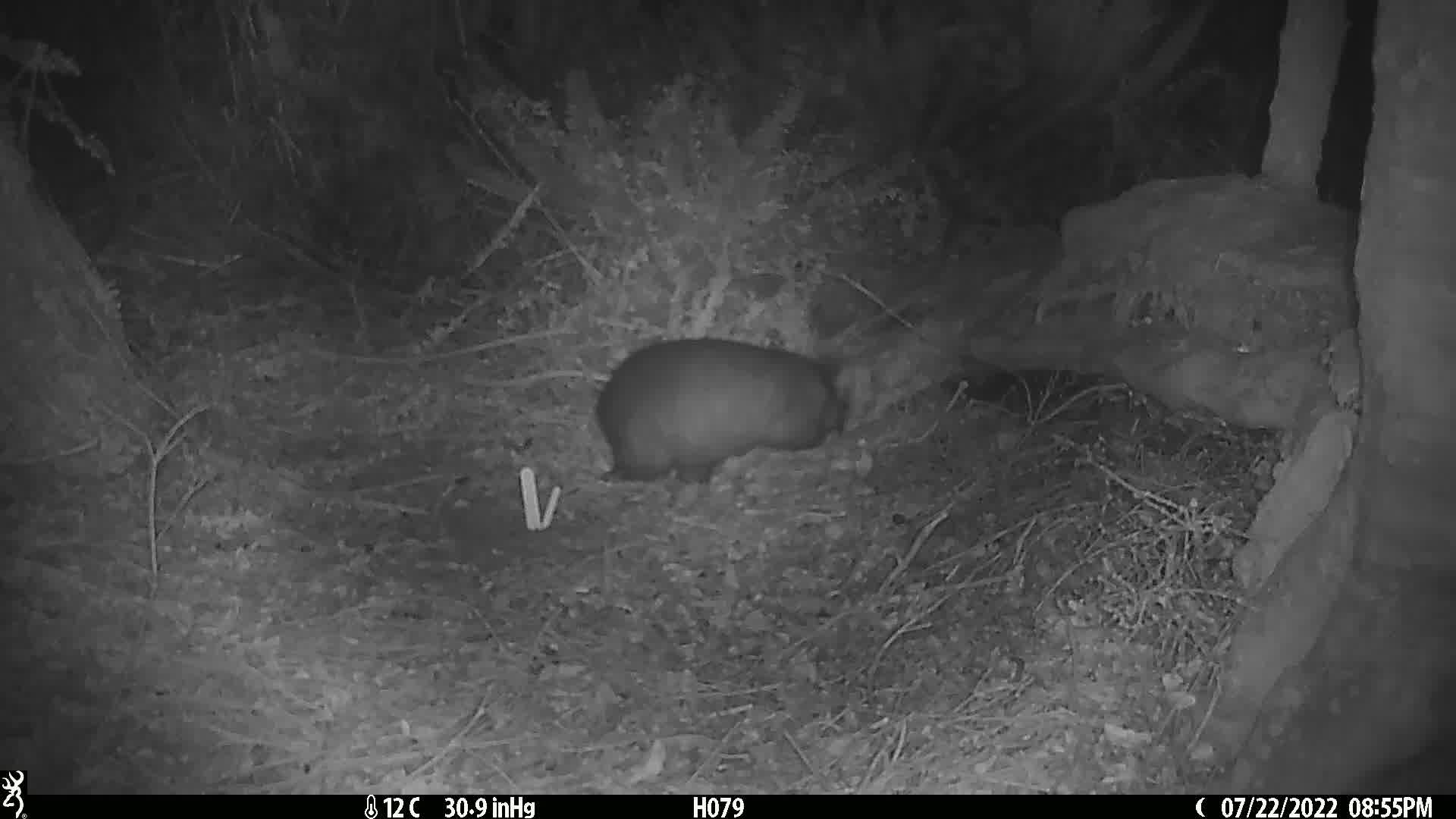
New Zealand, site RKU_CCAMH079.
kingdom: Animalia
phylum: Chordata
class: Mammalia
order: Diprotodontia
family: Phalangeridae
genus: Trichosurus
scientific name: Trichosurus vulpecula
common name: common brushtail possum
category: possum